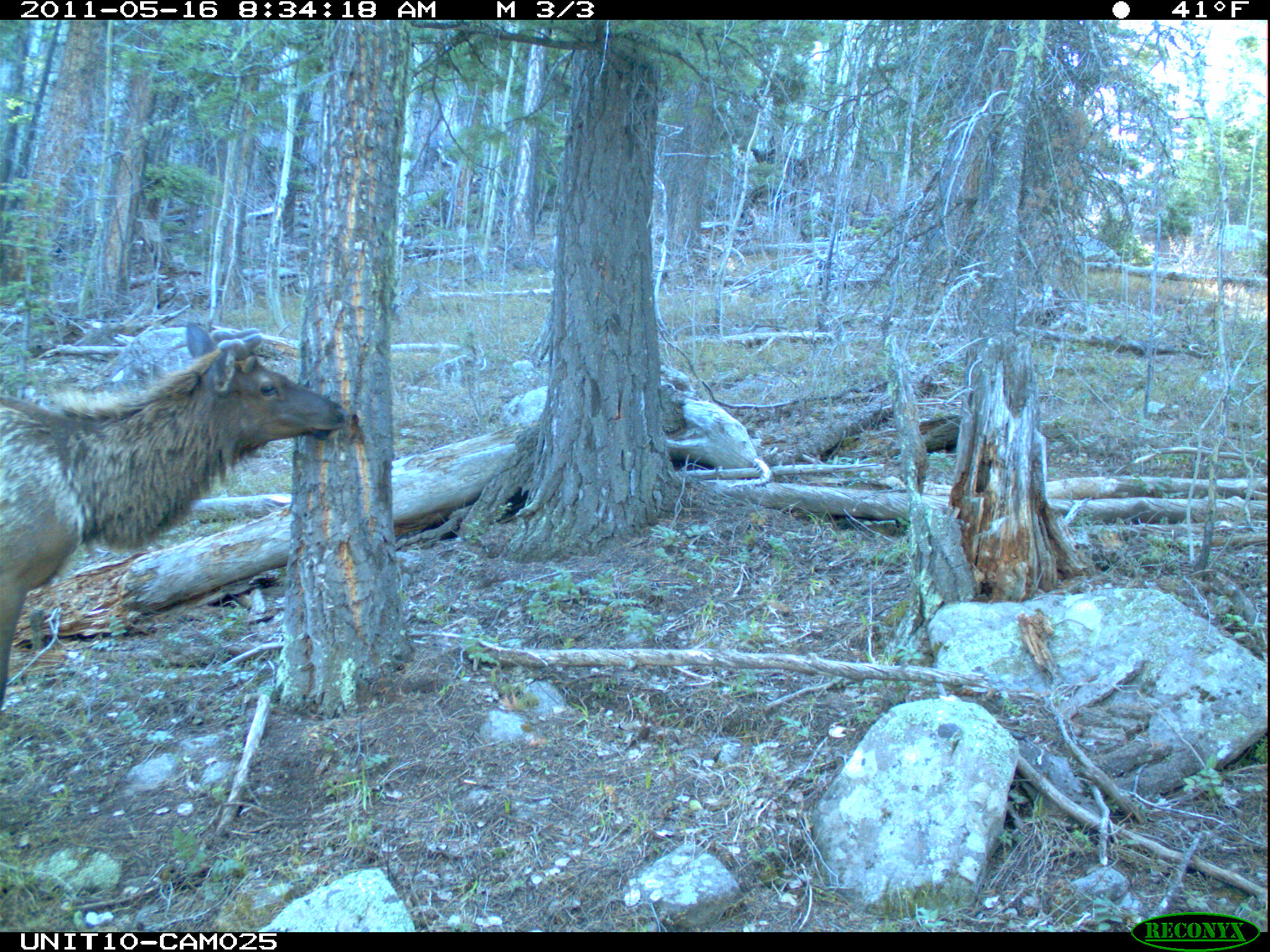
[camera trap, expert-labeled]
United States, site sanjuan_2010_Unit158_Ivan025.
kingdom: Animalia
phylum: Chordata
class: Mammalia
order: Artiodactyla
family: Cervidae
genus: Cervus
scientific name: Cervus elaphus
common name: red deer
Cervus elaphus (red deer).